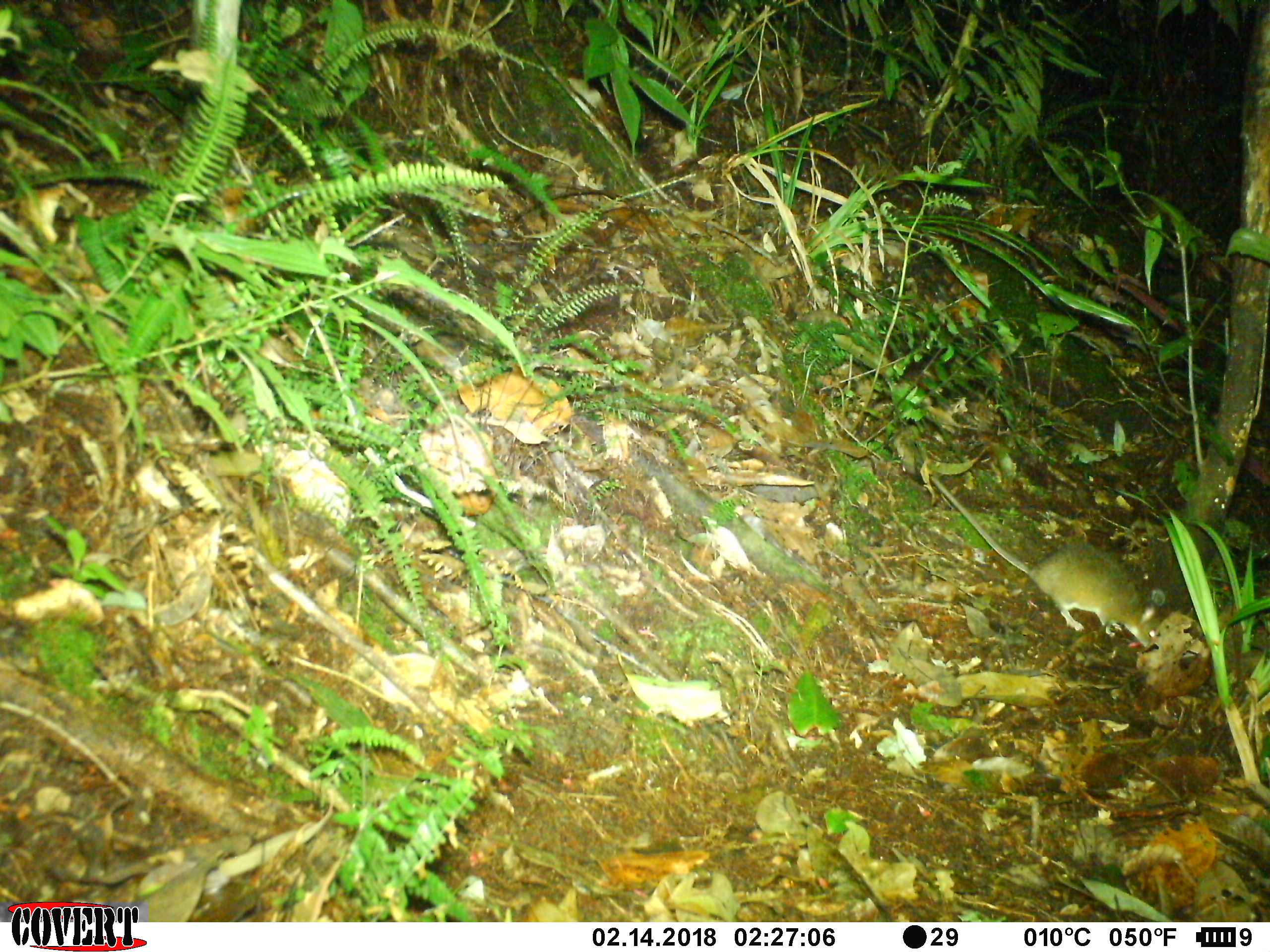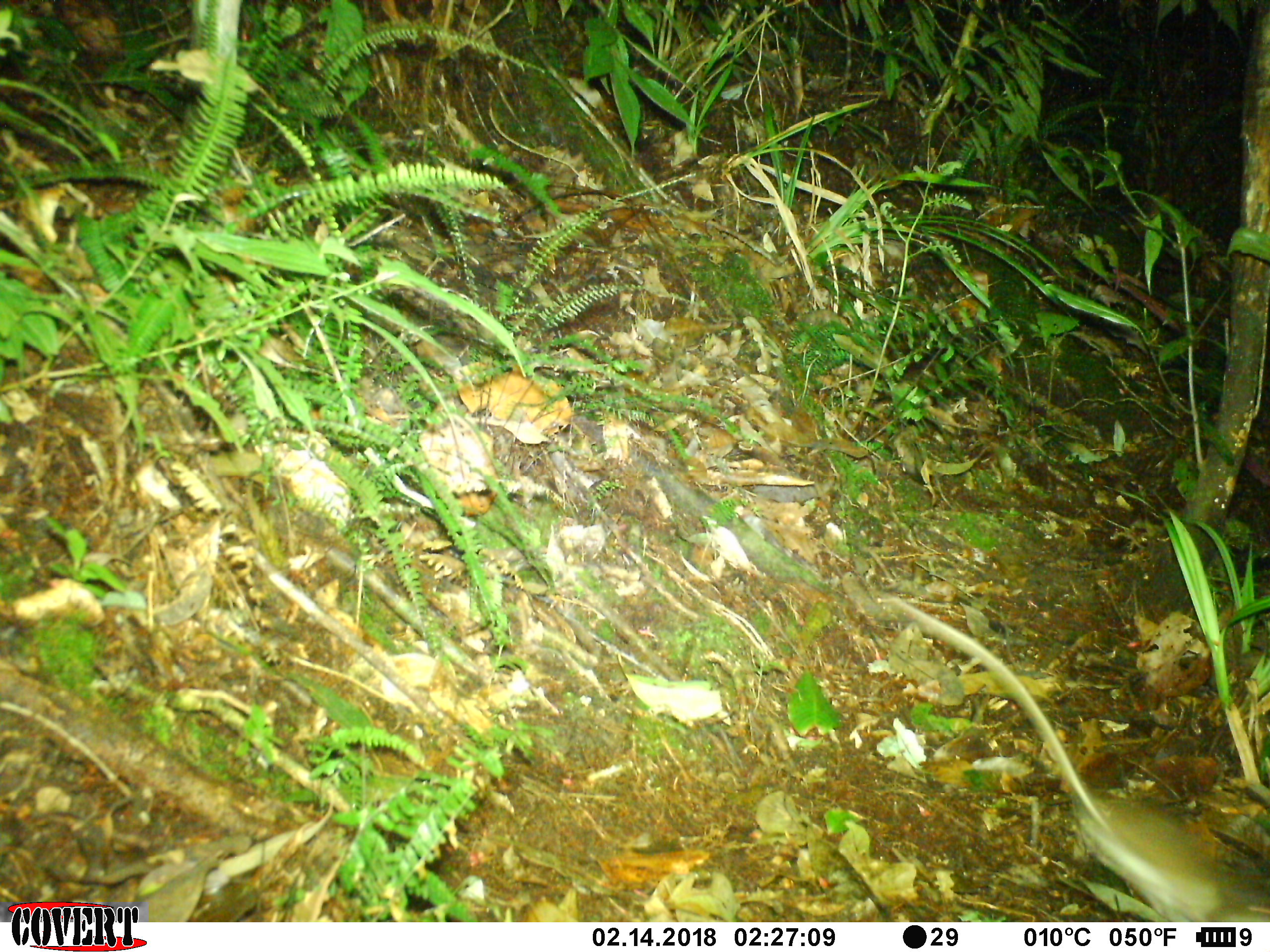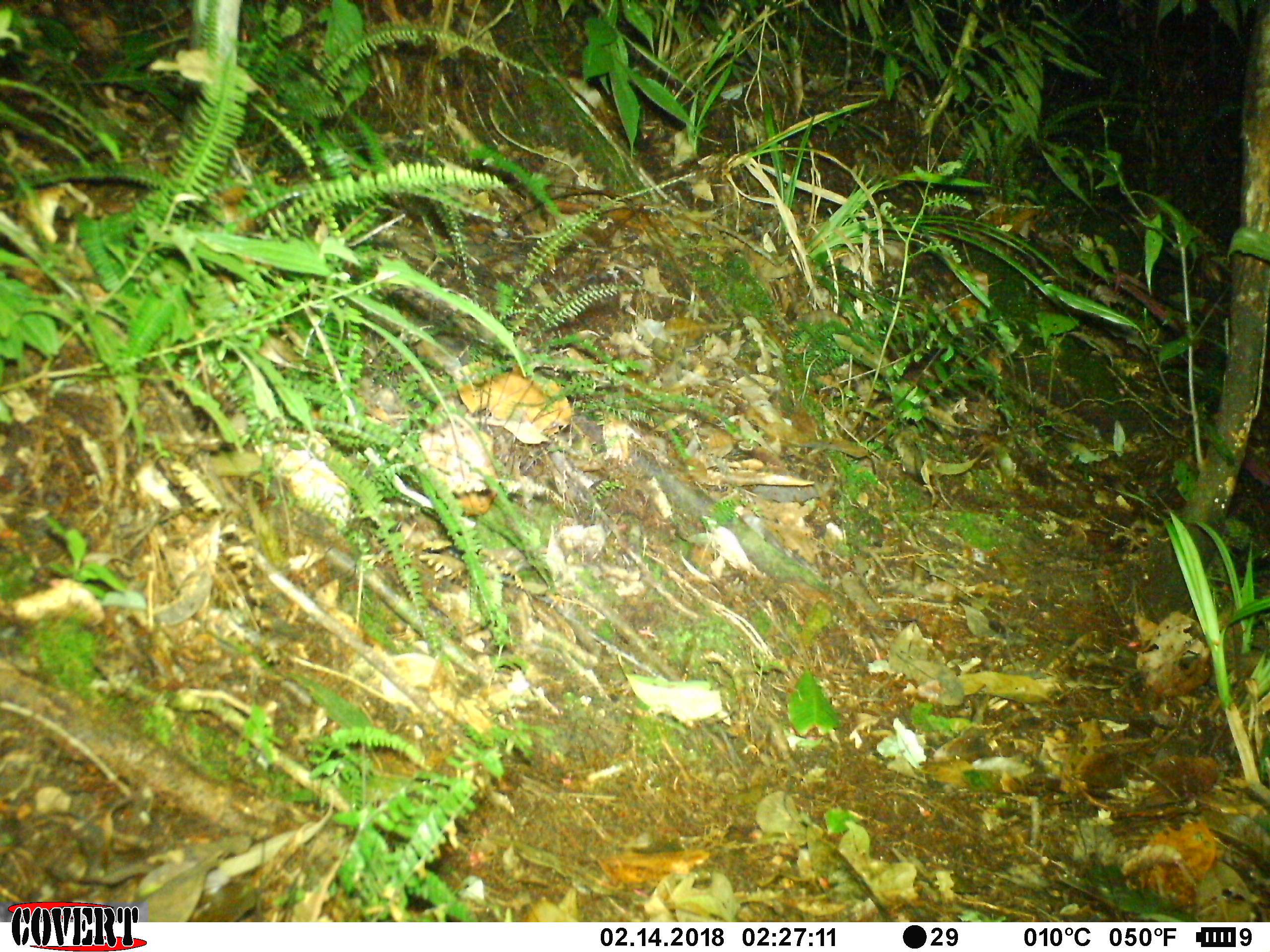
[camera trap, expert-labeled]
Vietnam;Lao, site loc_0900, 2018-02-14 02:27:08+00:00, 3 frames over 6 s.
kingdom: Animalia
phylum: Chordata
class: Mammalia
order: Rodentia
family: Muridae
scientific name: Muridae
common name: old-world mice and rats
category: unidentified murid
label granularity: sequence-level